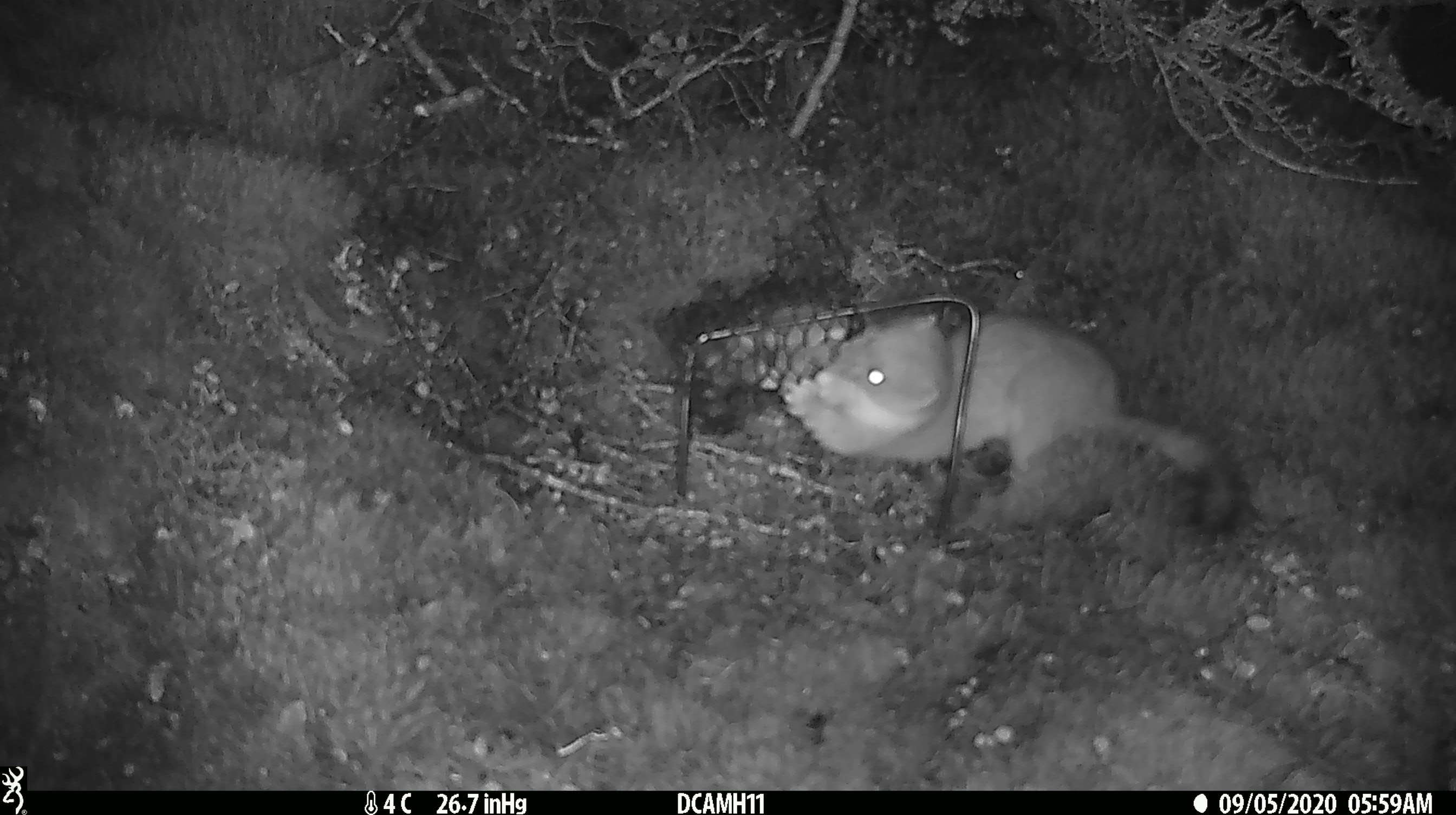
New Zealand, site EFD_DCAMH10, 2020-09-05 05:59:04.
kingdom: Animalia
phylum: Chordata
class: Mammalia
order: Carnivora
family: Mustelidae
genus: Mustela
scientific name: Mustela erminea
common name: stoat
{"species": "stoat (Mustela erminea)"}